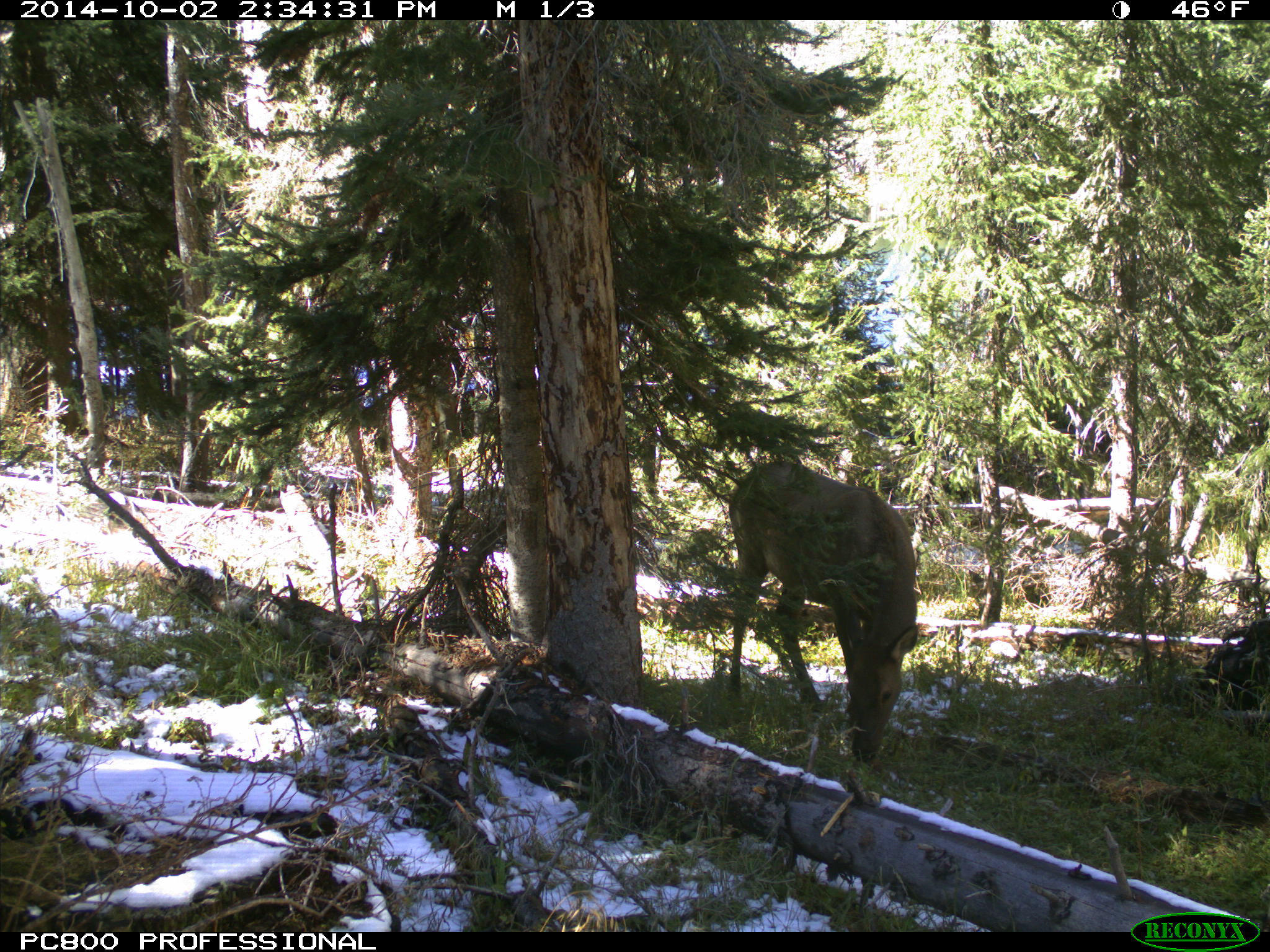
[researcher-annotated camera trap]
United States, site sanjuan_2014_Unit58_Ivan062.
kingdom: Animalia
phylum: Chordata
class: Mammalia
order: Artiodactyla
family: Cervidae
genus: Cervus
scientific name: Cervus elaphus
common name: red deer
Cervus elaphus (red deer).